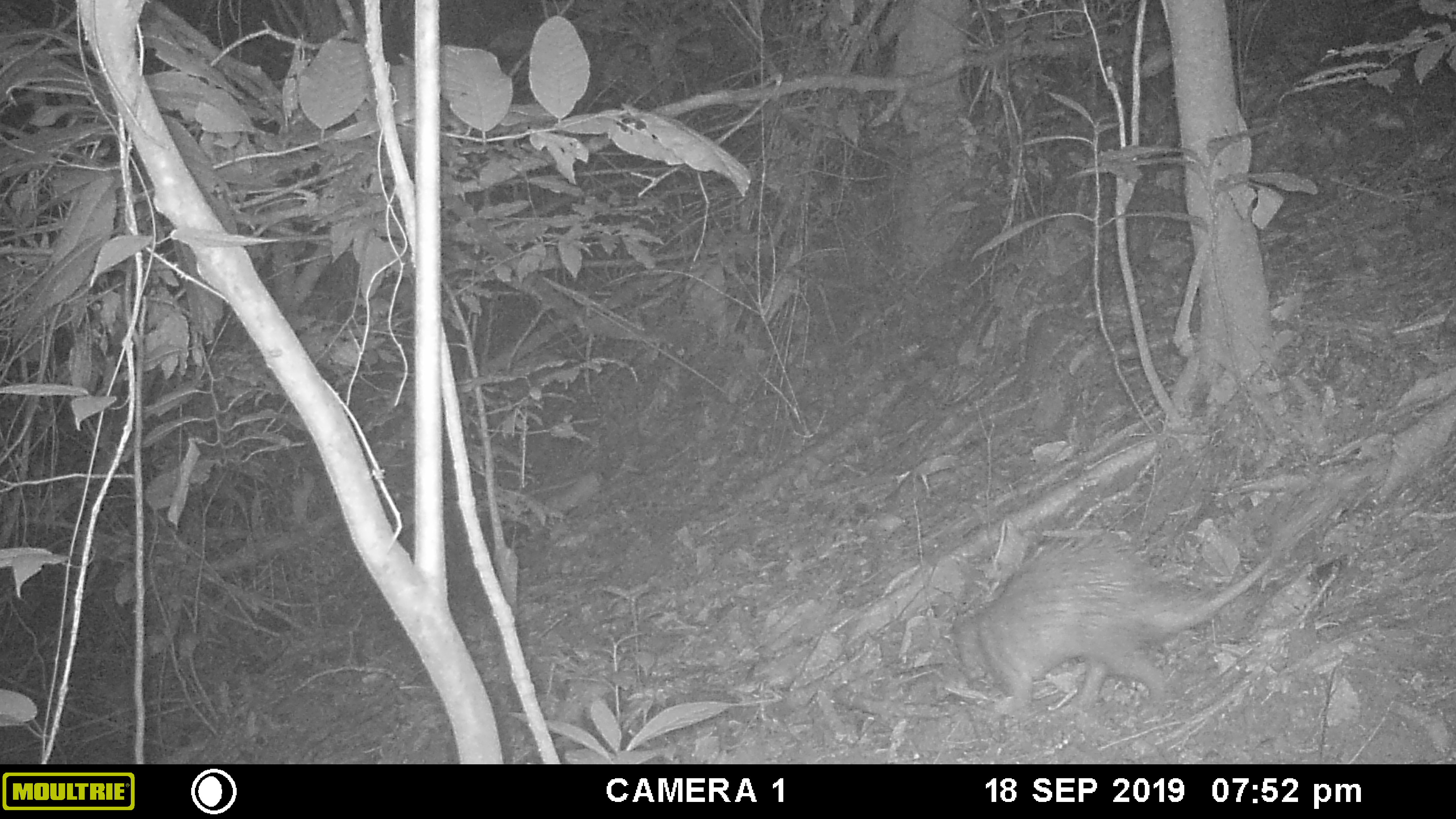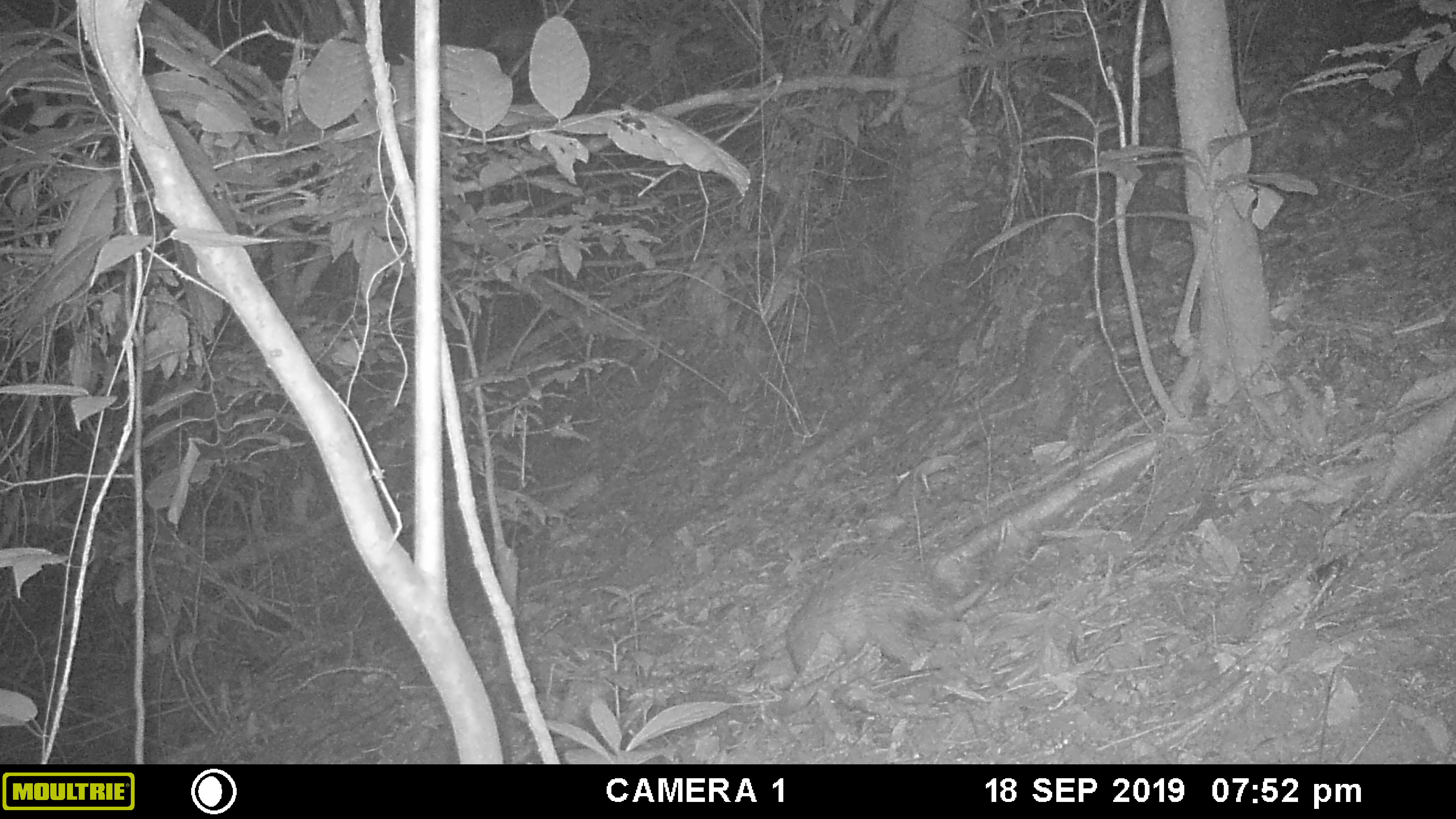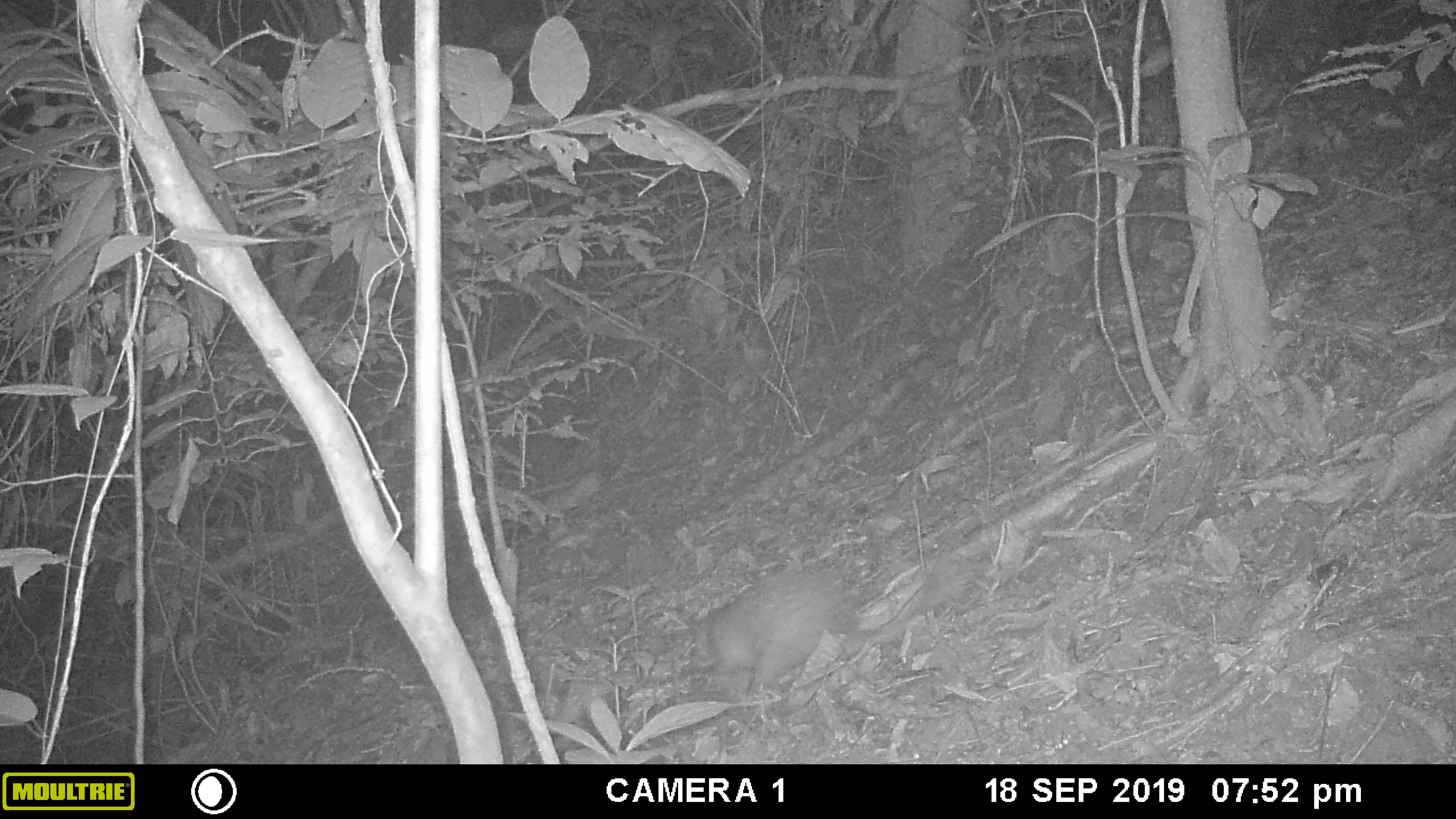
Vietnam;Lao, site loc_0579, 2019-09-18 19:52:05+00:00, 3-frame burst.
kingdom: Animalia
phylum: Chordata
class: Mammalia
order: Rodentia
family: Hystricidae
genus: Atherurus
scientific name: Atherurus macrourus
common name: asiatic brush-tailed porcupine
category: asiatic brush tailed porcupine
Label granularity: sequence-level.